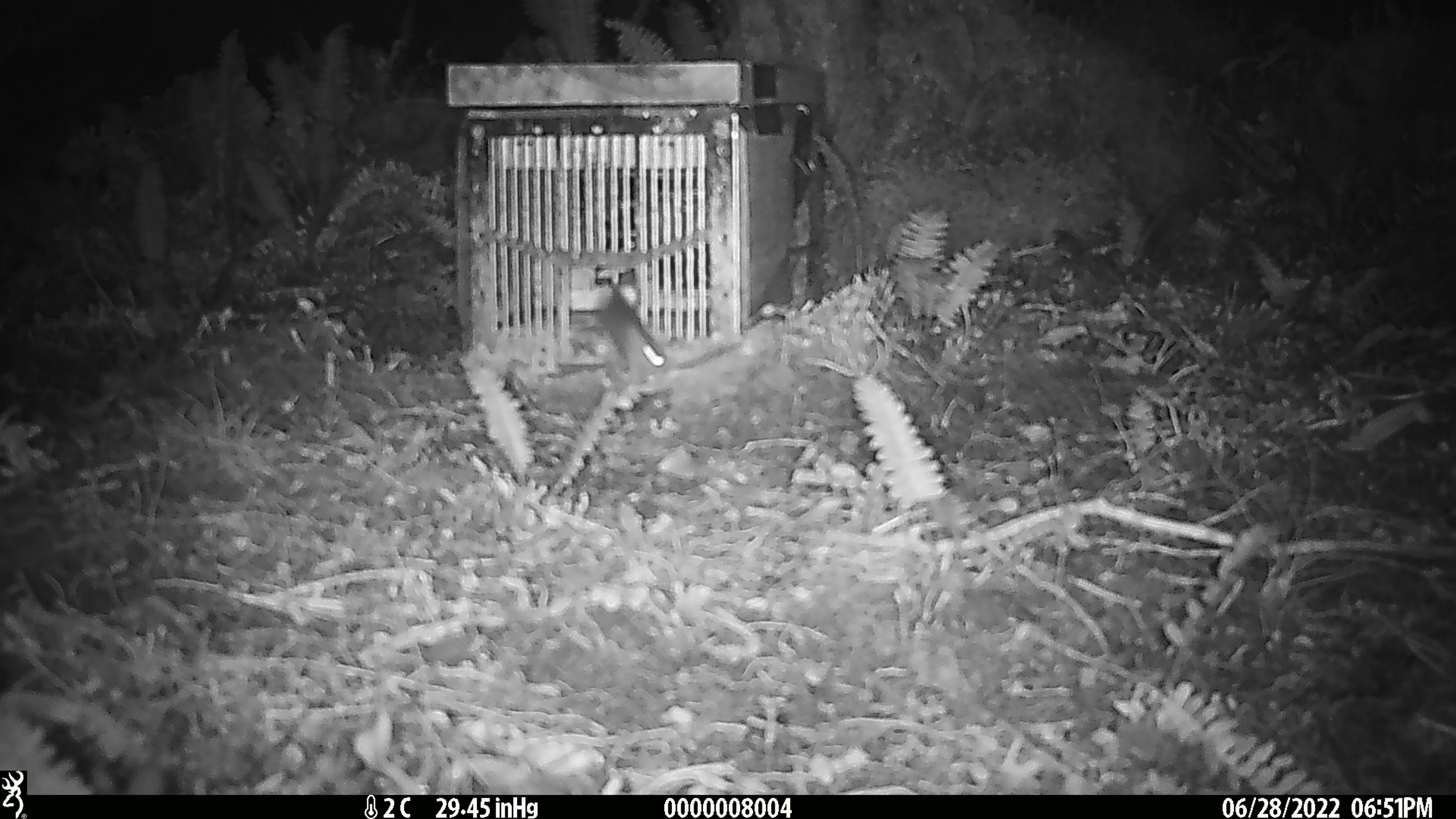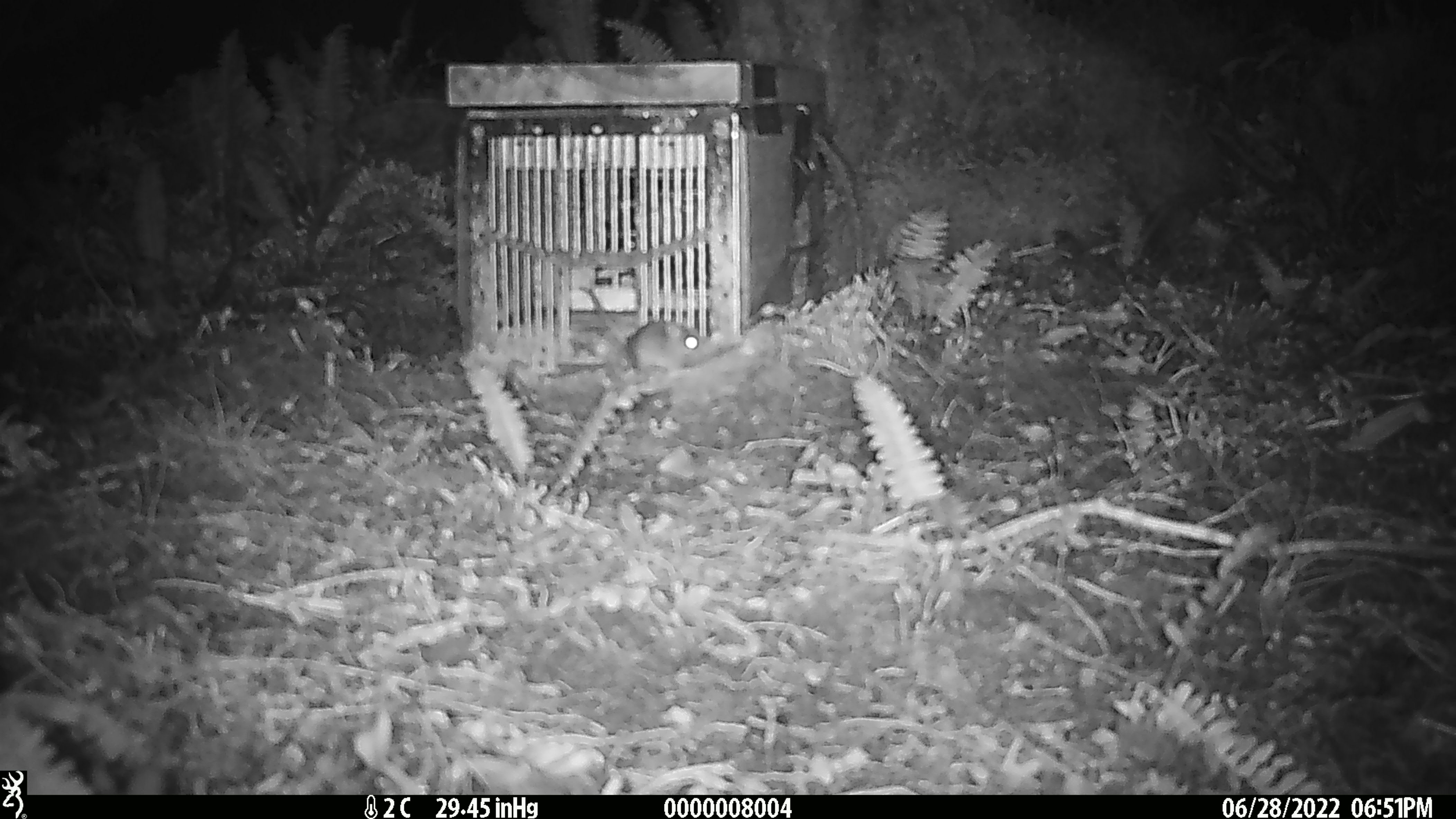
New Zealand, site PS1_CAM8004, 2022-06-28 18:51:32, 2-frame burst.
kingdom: Animalia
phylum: Chordata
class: Mammalia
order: Rodentia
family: Muridae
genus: Mus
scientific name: Mus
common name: mouse